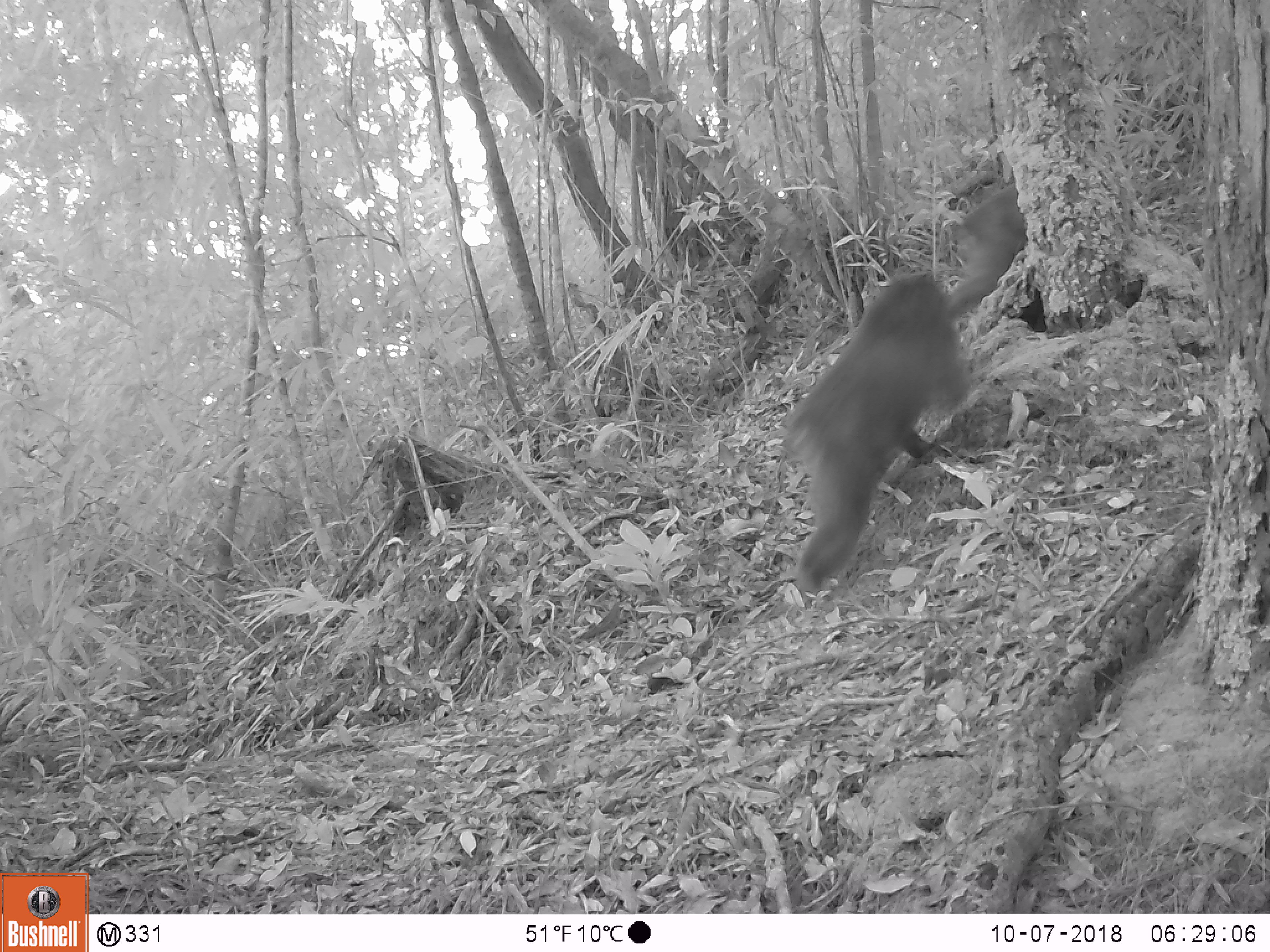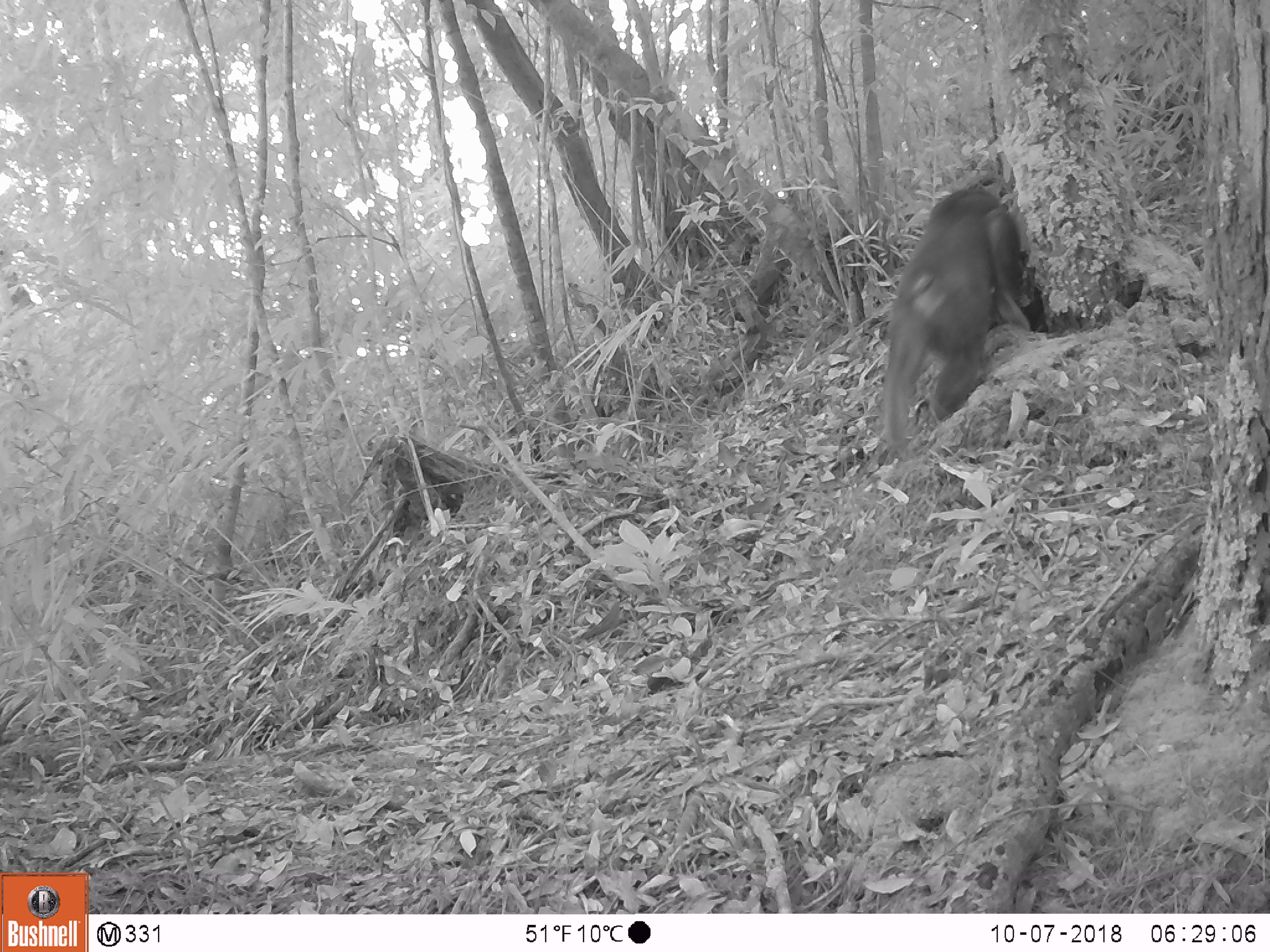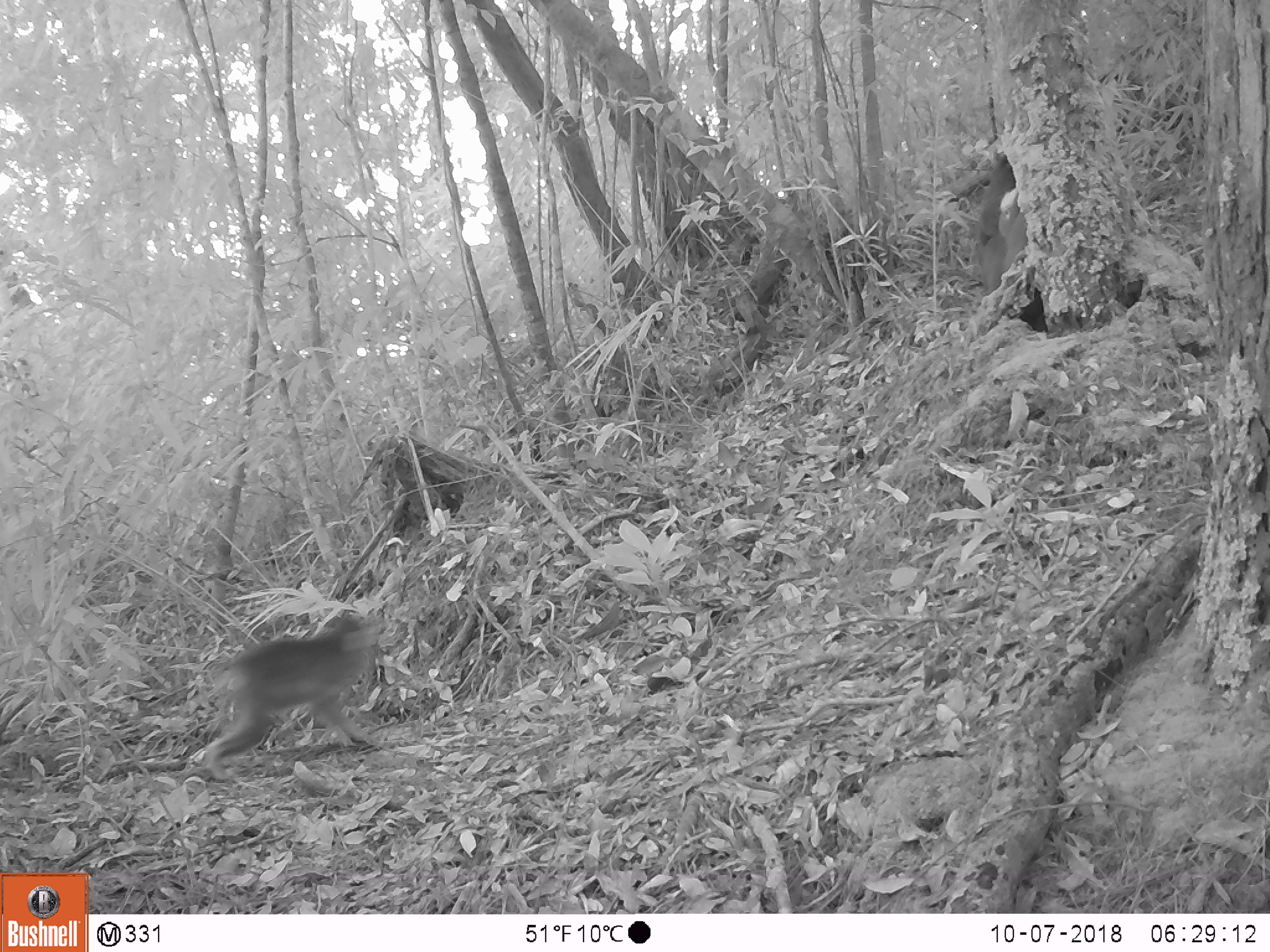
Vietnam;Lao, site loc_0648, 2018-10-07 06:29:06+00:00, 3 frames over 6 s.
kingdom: Animalia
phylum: Chordata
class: Mammalia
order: Primates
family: Cercopithecidae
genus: Macaca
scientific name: Macaca arctoides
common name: stump-tailed macaque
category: stump tailed macaque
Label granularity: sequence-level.